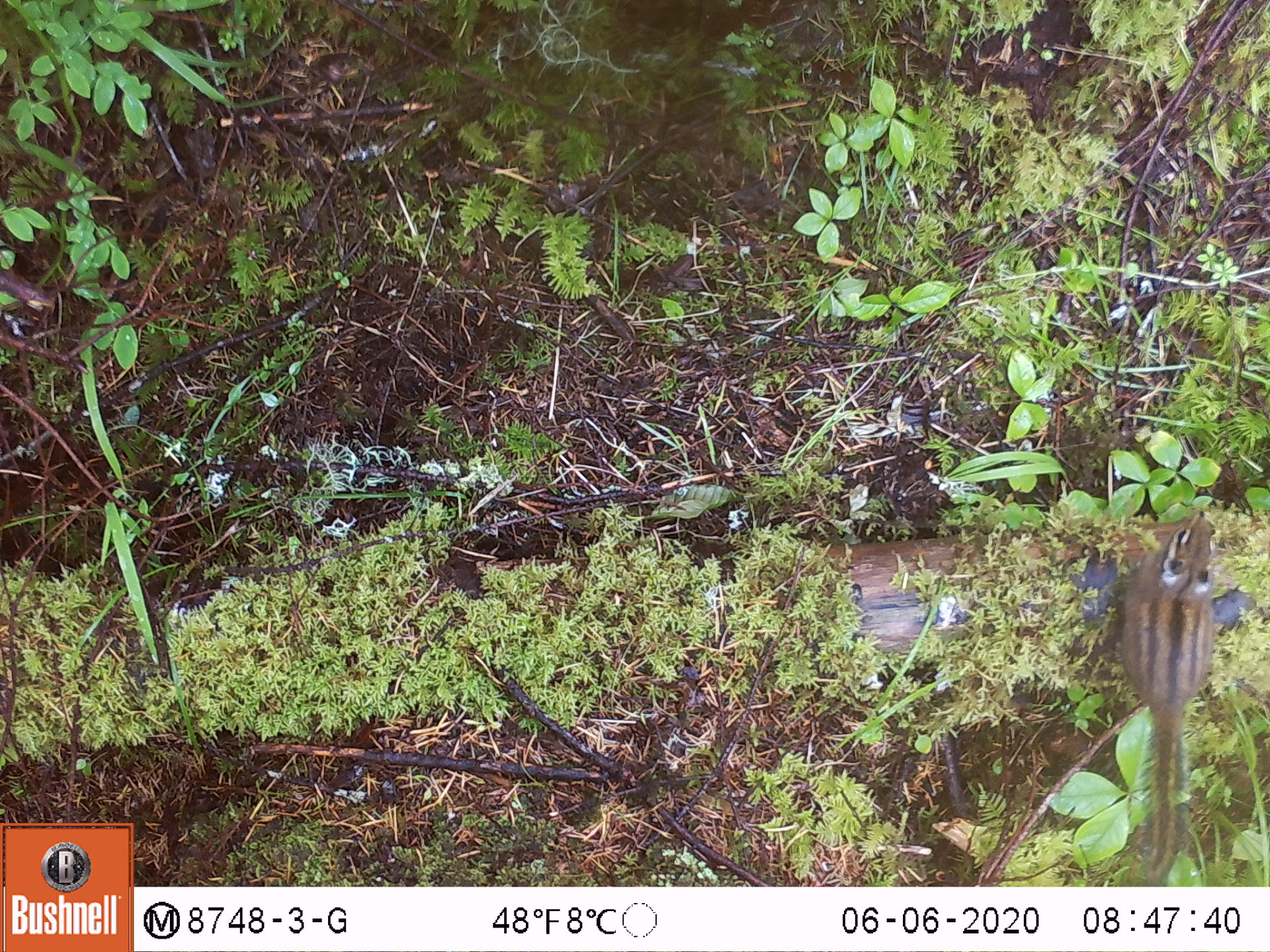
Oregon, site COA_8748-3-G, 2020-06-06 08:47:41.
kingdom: Animalia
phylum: Chordata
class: Mammalia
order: Rodentia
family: Sciuridae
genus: Neotamias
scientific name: Neotamias townsendii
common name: townsend's chipmunk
Townsend's chipmunk (Neotamias townsendii).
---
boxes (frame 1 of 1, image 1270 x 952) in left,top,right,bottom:
townsend's chipmunk: 1114,499,1226,881